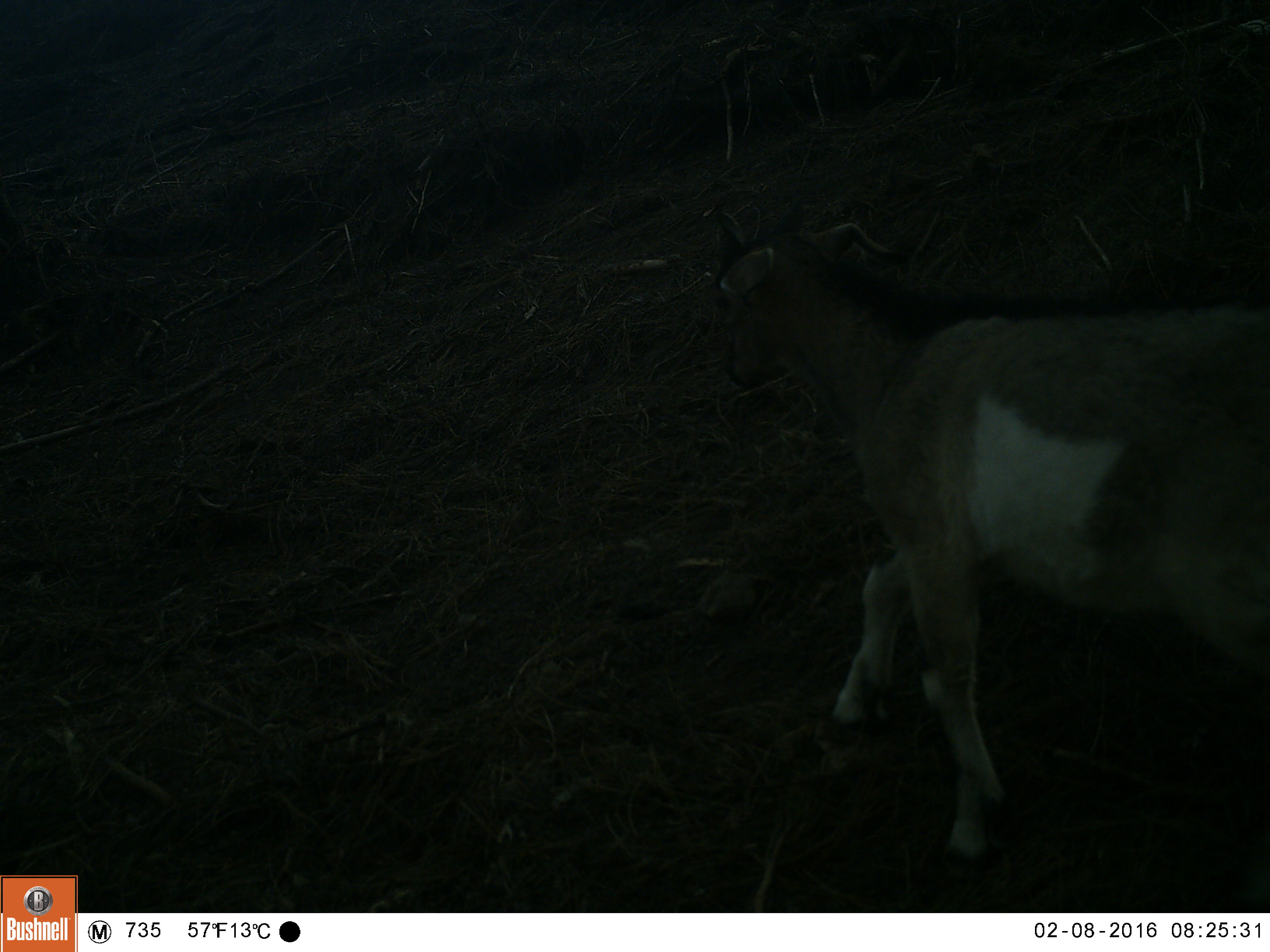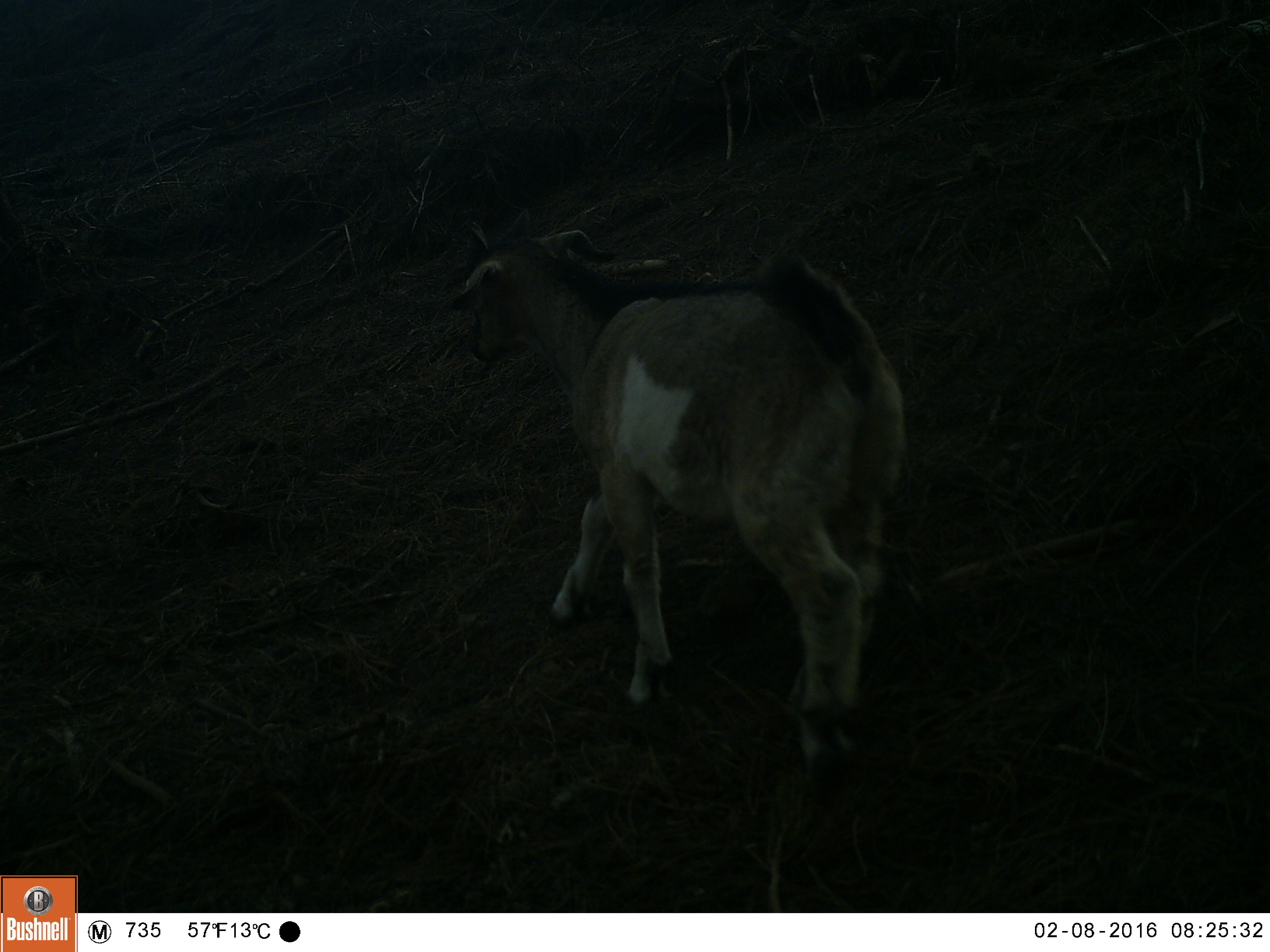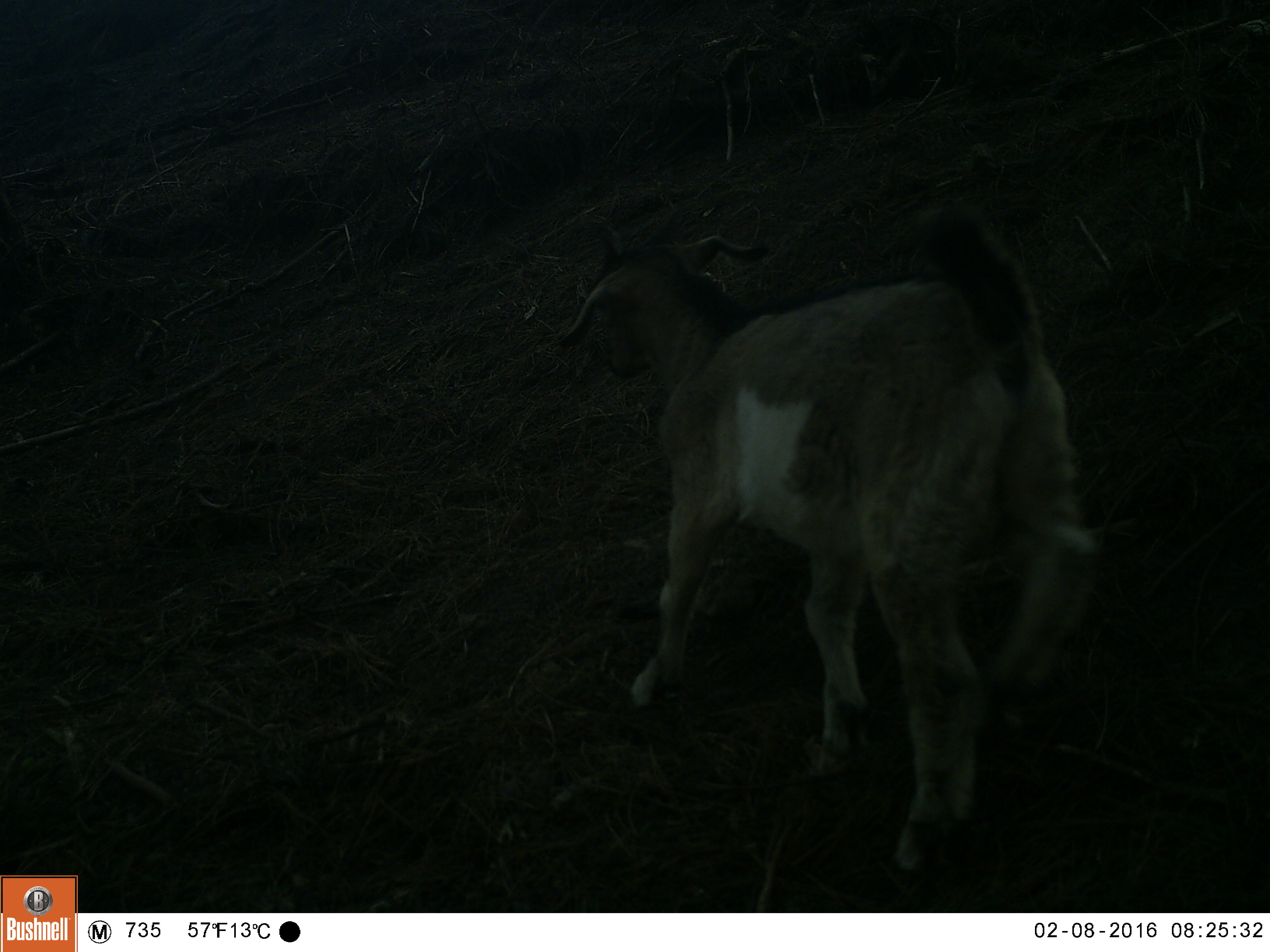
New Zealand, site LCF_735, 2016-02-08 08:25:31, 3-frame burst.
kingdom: Animalia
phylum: Chordata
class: Mammalia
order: Artiodactyla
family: Bovidae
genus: Capra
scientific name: Capra hircus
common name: goat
Goat (Capra hircus).